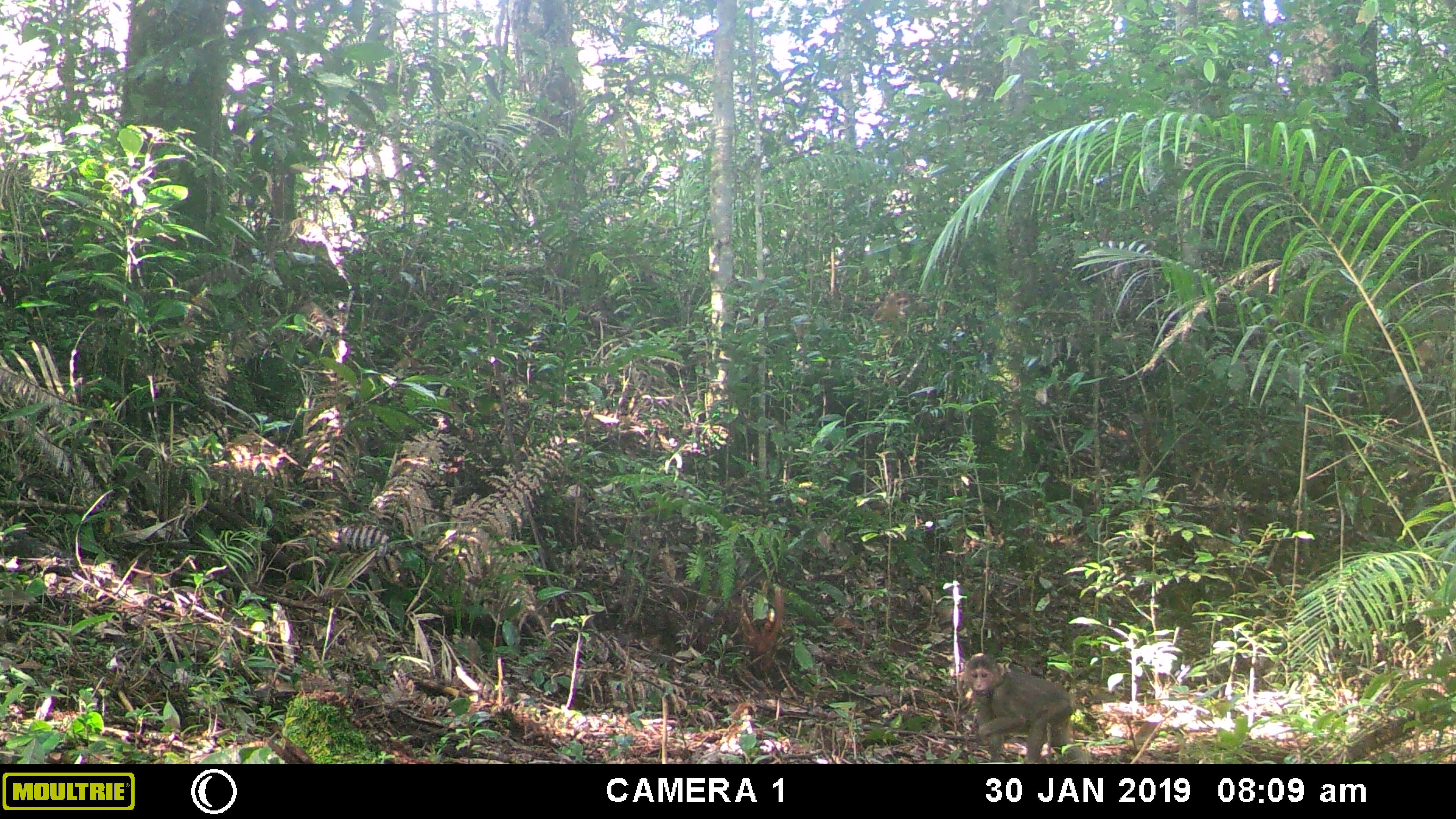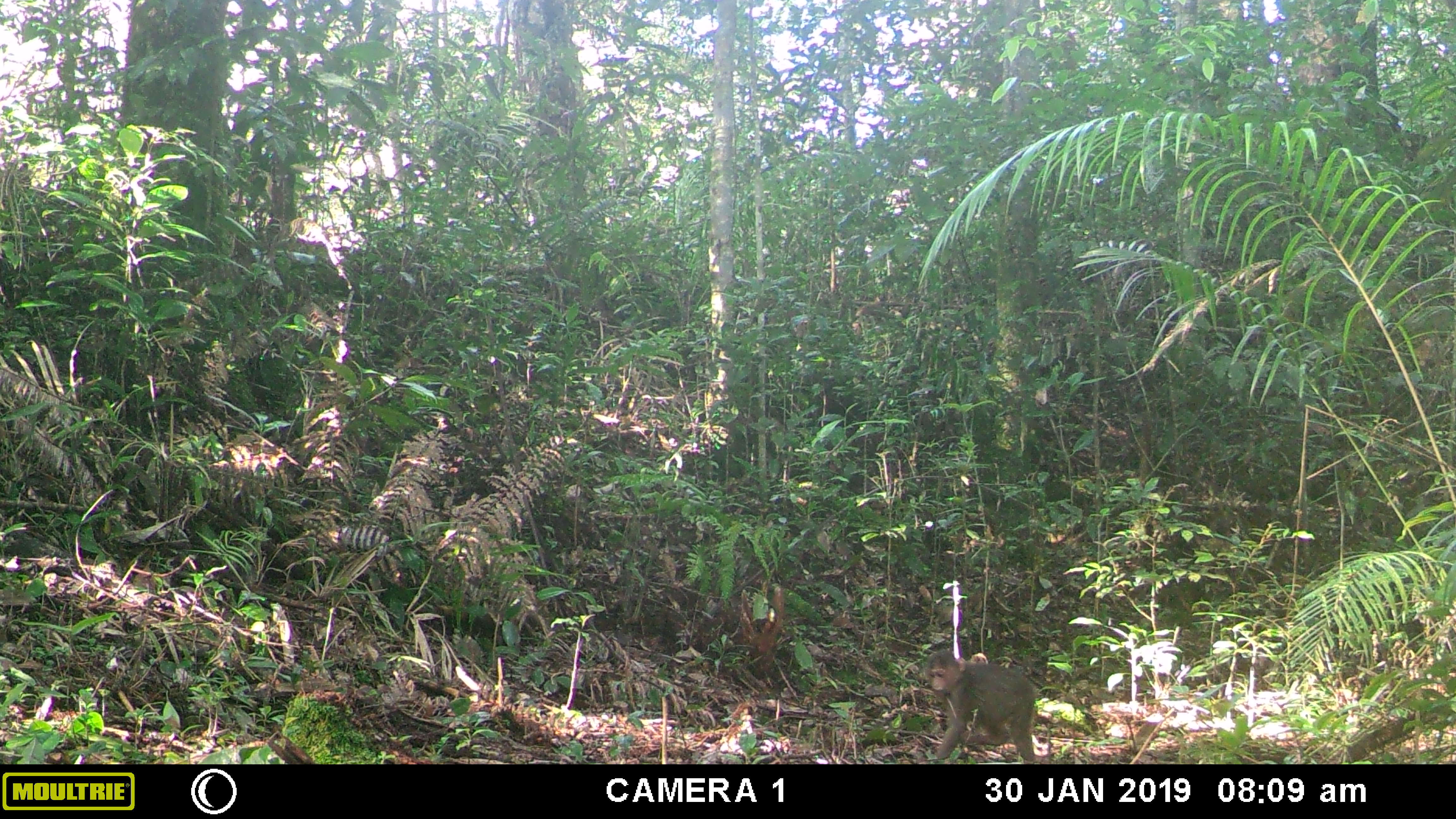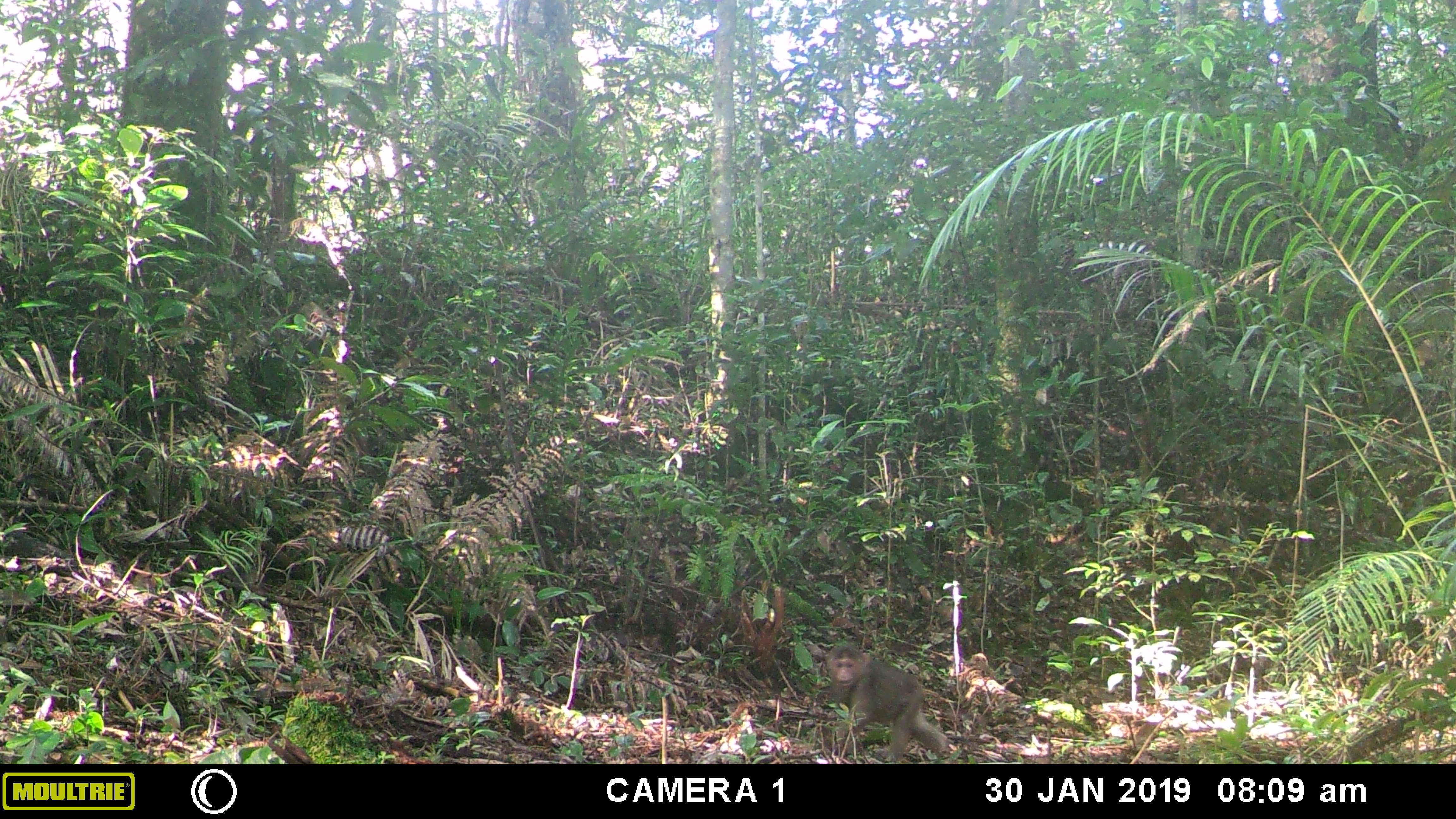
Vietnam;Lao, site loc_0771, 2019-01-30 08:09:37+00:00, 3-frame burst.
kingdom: Animalia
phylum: Chordata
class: Mammalia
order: Primates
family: Cercopithecidae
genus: Macaca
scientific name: Macaca arctoides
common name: stump-tailed macaque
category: stump tailed macaque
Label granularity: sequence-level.